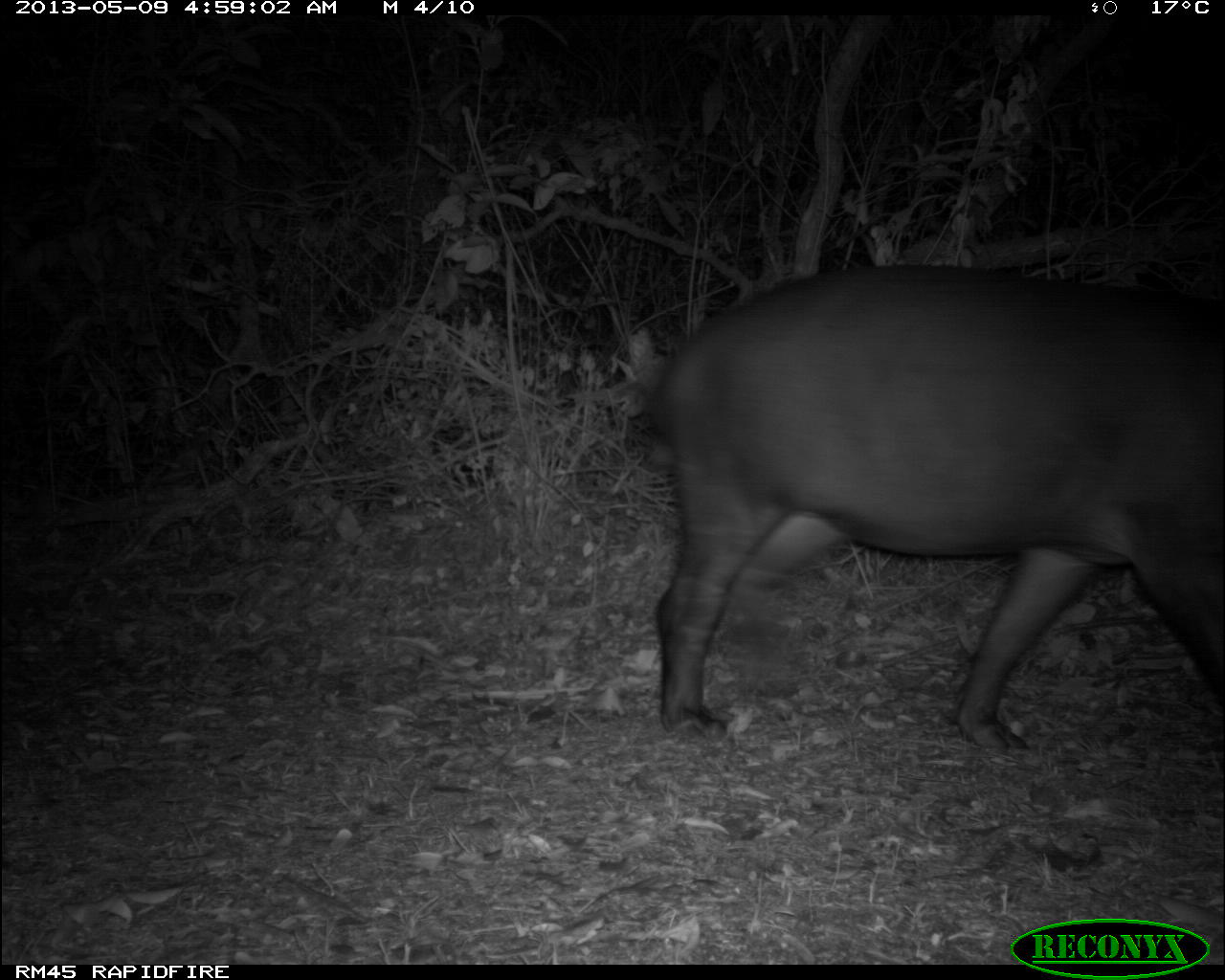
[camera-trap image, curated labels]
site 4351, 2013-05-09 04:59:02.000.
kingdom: Animalia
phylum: Chordata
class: Mammalia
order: Perissodactyla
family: Tapiridae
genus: Tapirus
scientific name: Tapirus bairdii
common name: baird's tapir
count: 1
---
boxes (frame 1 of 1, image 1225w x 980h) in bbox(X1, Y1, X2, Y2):
tapirus bairdii: bbox(640, 263, 1222, 753)